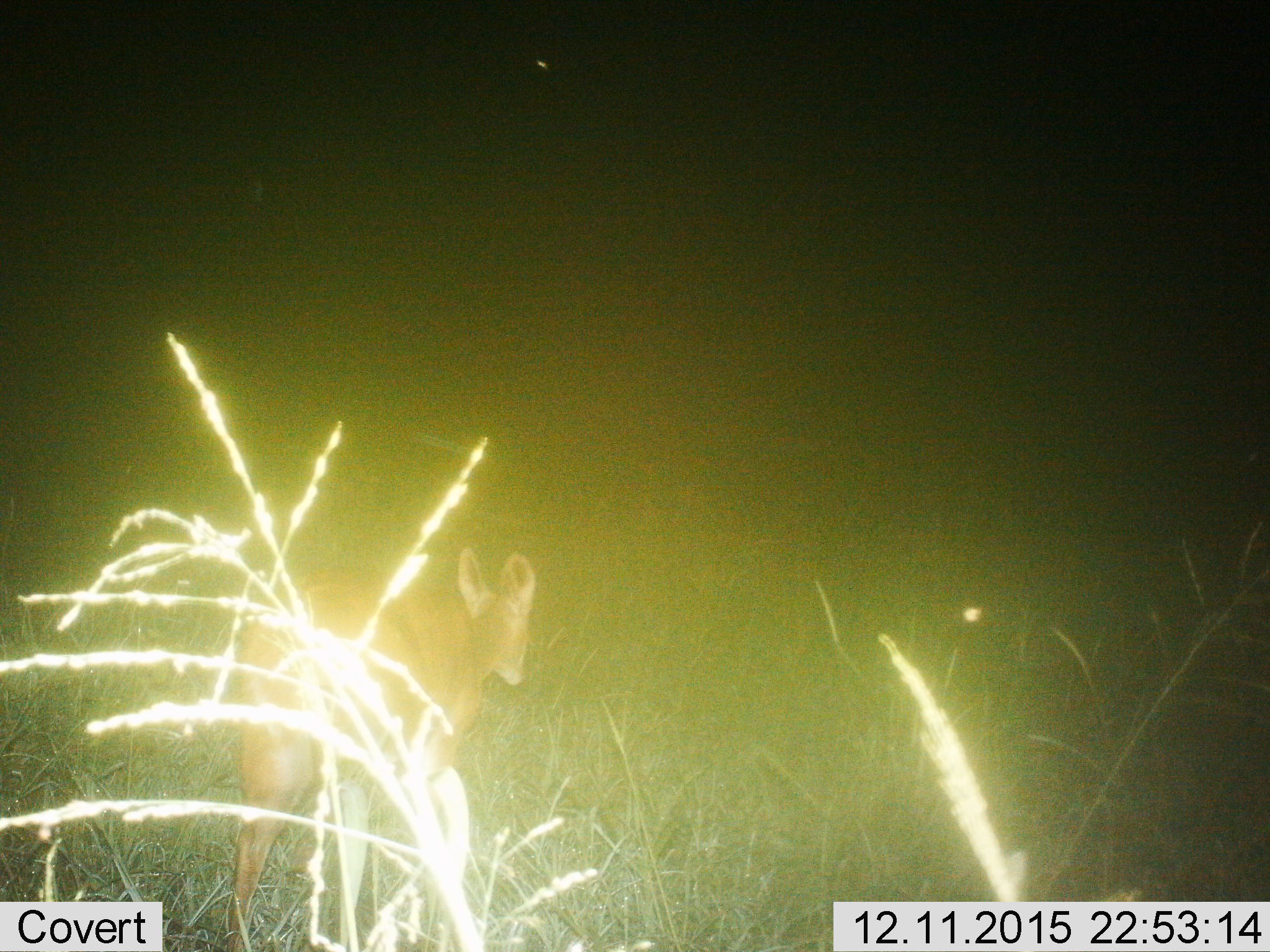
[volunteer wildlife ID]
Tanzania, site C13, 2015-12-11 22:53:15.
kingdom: Animalia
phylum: Chordata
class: Mammalia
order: Artiodactyla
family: Bovidae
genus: Redunca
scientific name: Redunca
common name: reedbuck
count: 1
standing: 50%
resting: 0%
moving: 75%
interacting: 0%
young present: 0%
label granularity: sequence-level